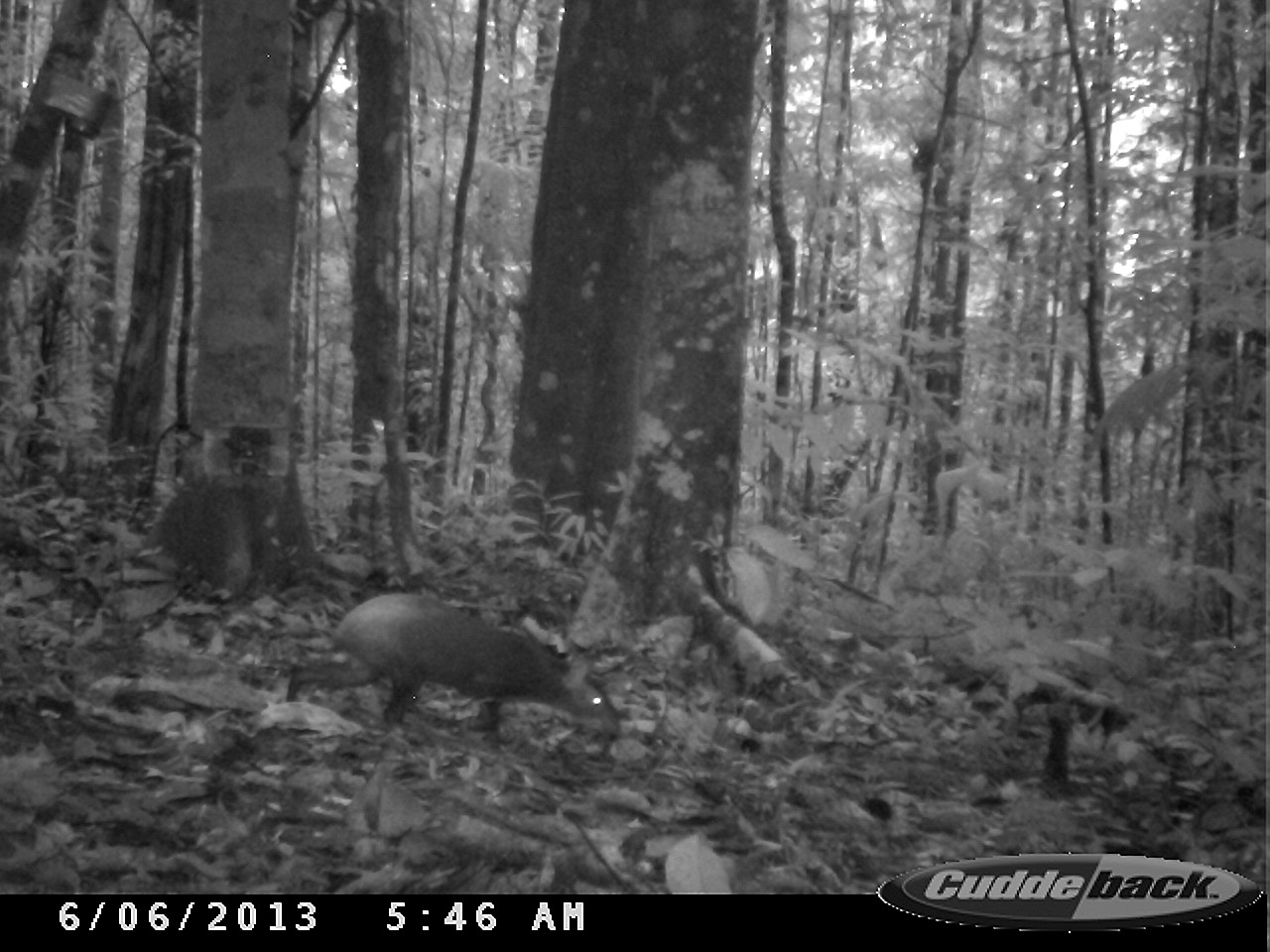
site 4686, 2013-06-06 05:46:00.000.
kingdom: Animalia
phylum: Chordata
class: Mammalia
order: Rodentia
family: Dasyproctidae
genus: Dasyprocta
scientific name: Dasyprocta leporina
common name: red-rumped agouti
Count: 1.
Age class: adult.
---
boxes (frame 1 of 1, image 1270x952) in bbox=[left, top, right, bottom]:
dasyprocta leporina: bbox=[284, 589, 623, 738]